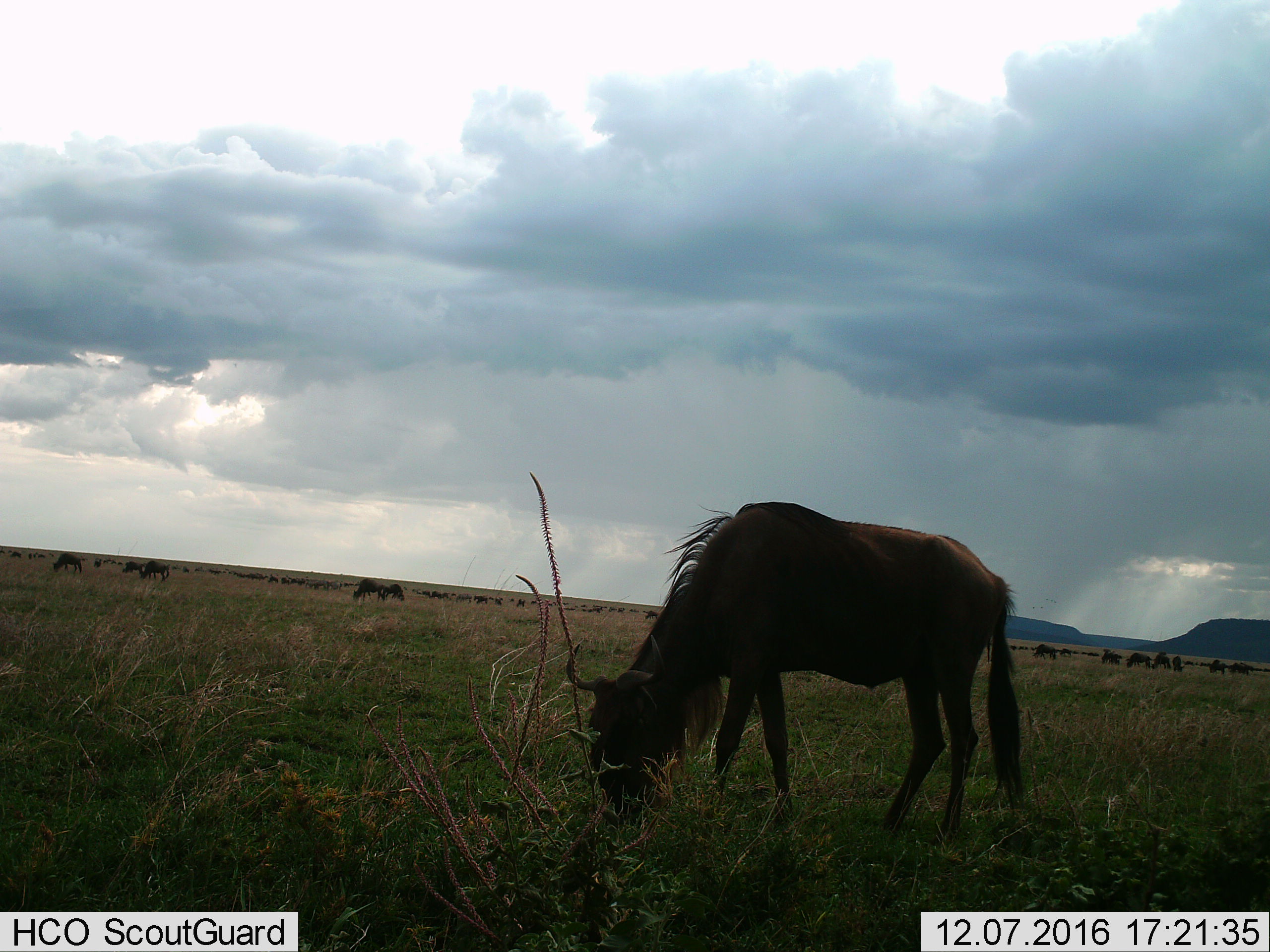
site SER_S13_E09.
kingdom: Animalia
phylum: Chordata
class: Mammalia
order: Artiodactyla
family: Bovidae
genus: Connochaetes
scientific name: Connochaetes taurinus taurinus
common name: blue wildebeest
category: wildebeestblue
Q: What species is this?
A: Wildebeestblue (blue wildebeest) (Connochaetes taurinus taurinus).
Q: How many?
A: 11-50.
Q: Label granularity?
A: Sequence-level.